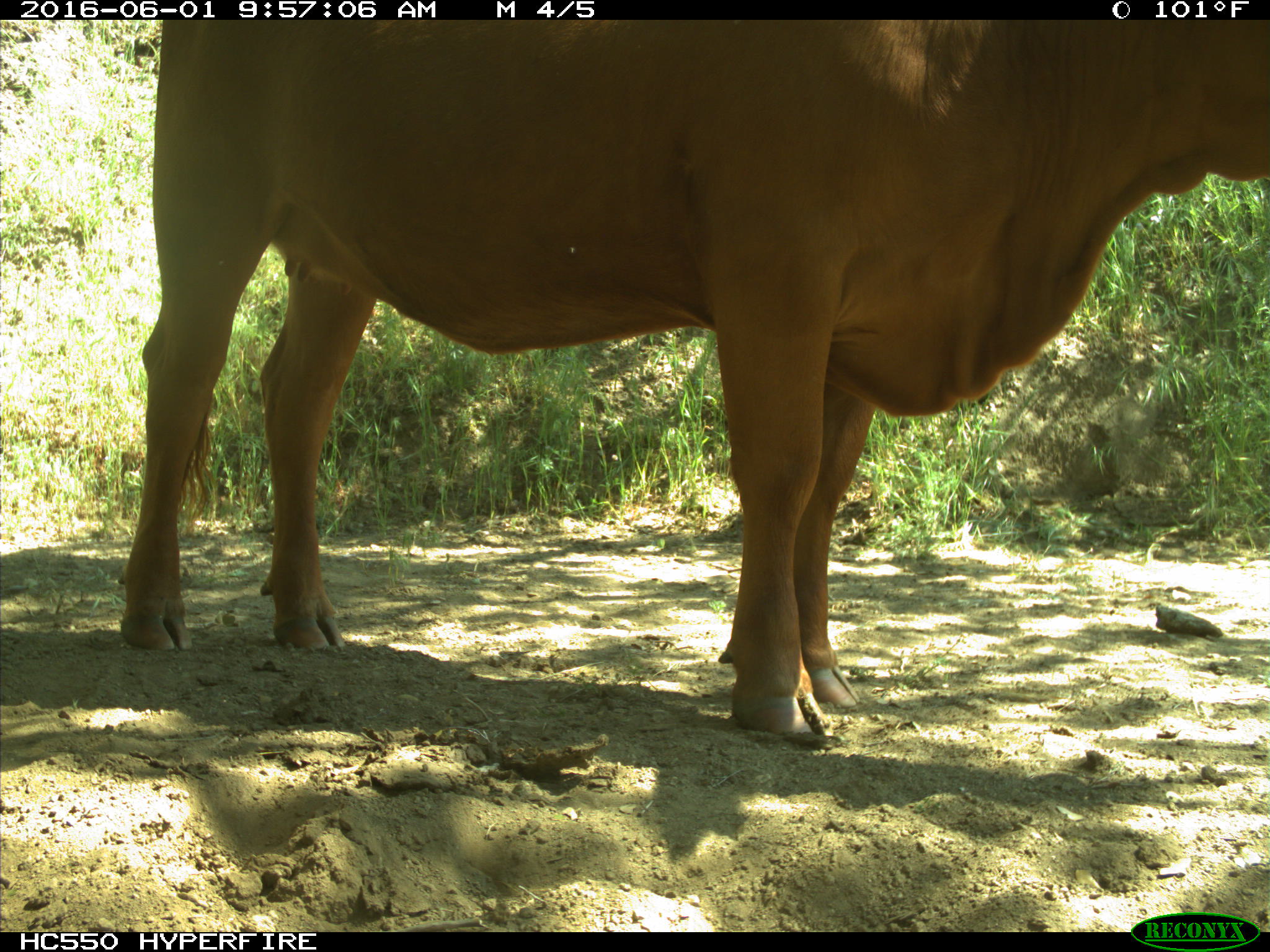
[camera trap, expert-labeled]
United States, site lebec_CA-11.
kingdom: Animalia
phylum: Chordata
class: Mammalia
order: Artiodactyla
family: Bovidae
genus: Bos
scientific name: Bos taurus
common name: domestic cow